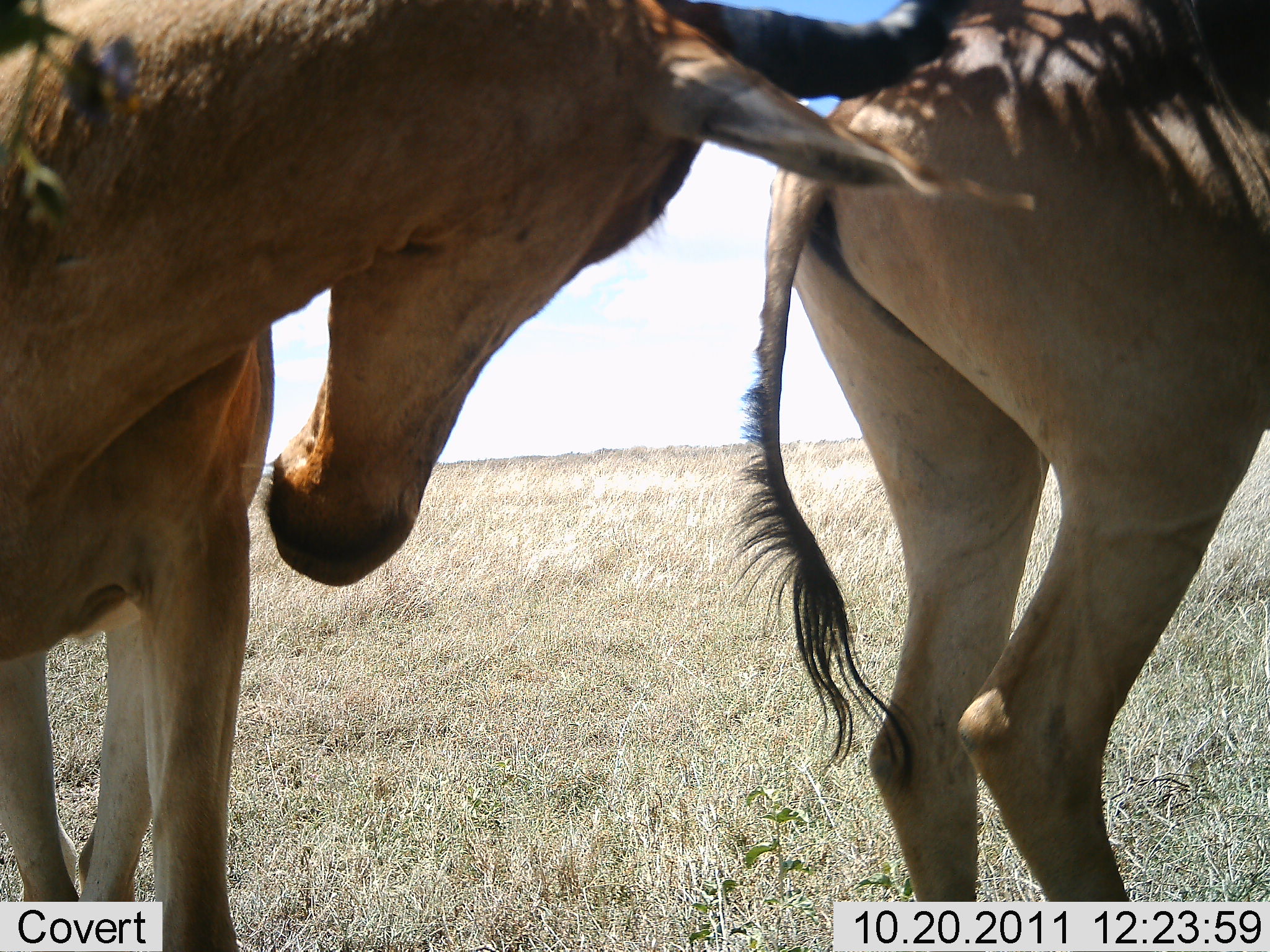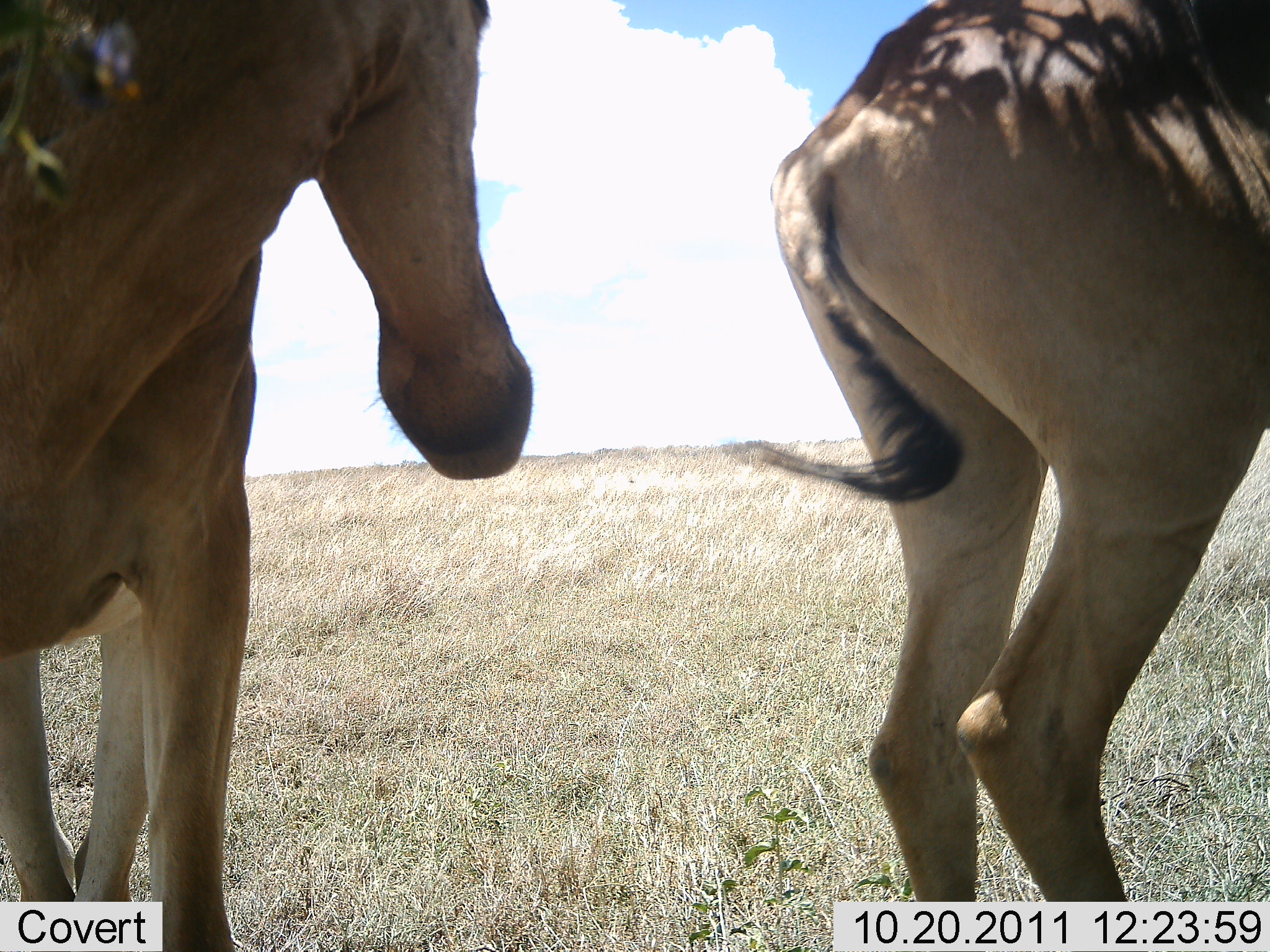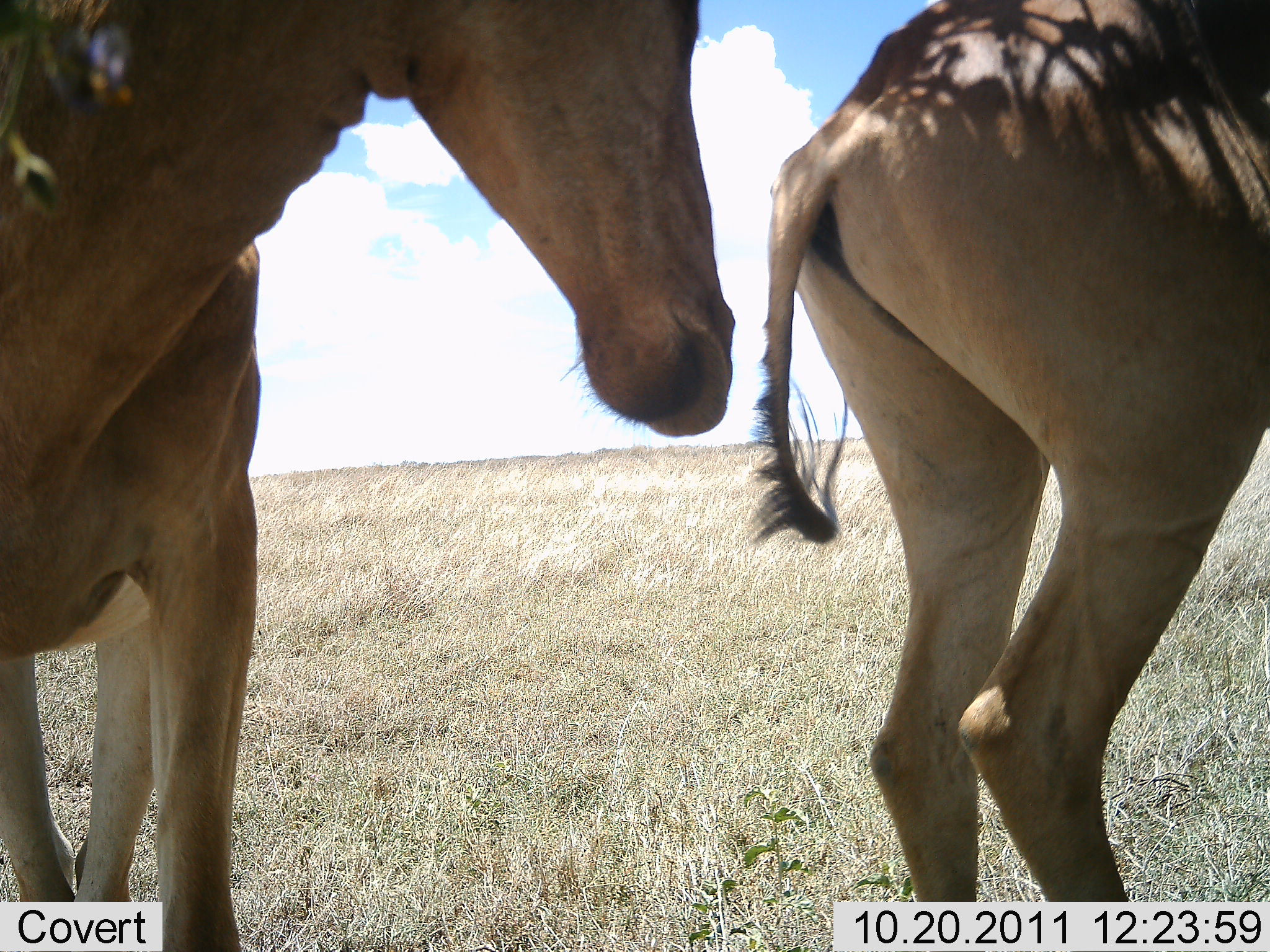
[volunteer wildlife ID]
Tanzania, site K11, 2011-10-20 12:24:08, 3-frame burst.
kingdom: Animalia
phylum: Chordata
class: Mammalia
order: Artiodactyla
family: Bovidae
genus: Alcelaphus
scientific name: Alcelaphus buselaphus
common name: hartebeest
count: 2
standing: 80%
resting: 20%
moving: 10%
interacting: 10%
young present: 0%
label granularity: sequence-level